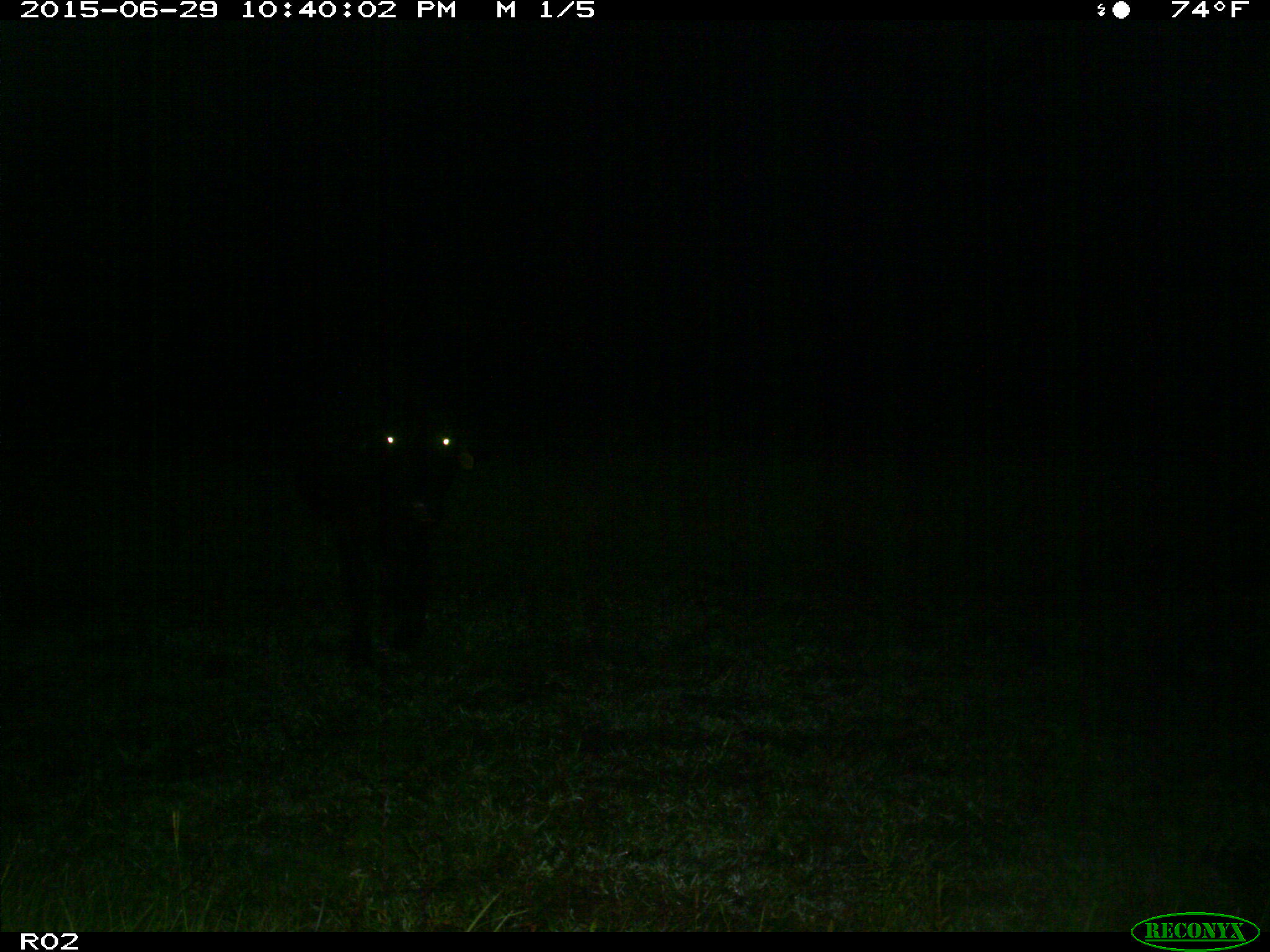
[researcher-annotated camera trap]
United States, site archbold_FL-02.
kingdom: Animalia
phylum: Chordata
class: Mammalia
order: Artiodactyla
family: Bovidae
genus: Bos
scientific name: Bos taurus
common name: domestic cow